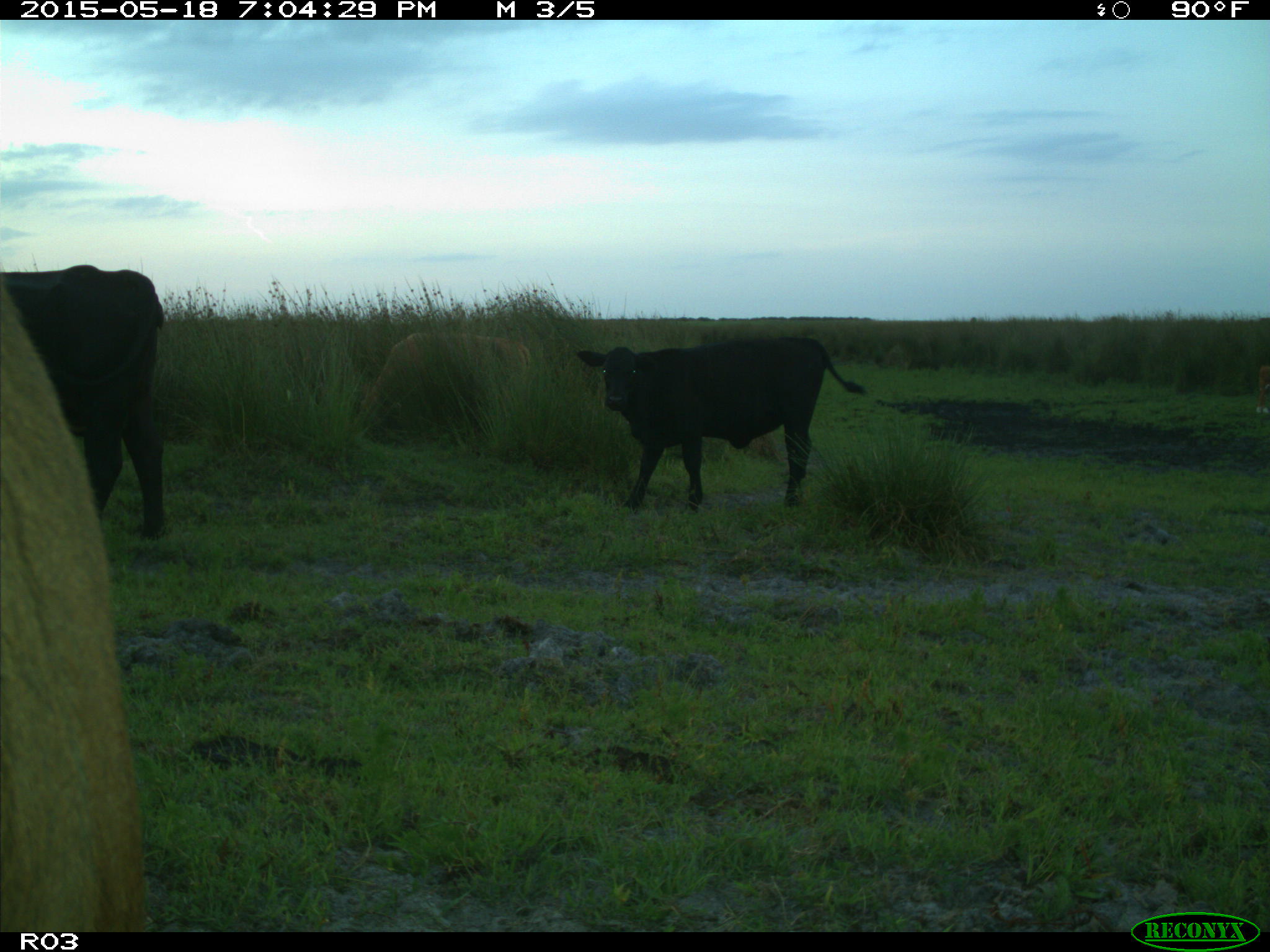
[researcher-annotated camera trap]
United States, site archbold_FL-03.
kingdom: Animalia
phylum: Chordata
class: Mammalia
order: Artiodactyla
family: Bovidae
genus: Bos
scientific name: Bos taurus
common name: domestic cow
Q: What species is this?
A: Bos taurus (domestic cow).